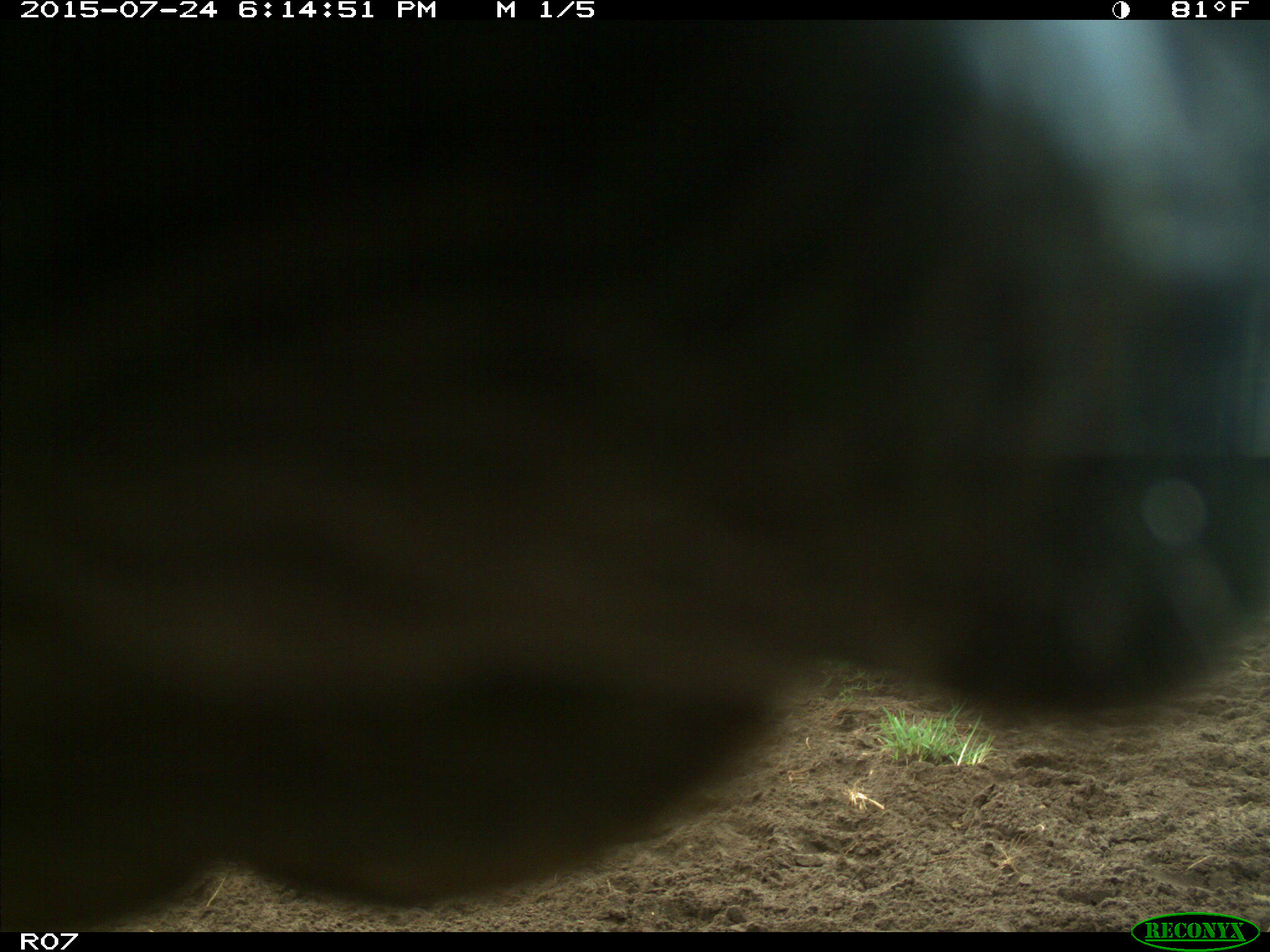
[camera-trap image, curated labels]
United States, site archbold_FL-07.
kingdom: Animalia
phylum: Chordata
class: Mammalia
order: Artiodactyla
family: Bovidae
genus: Bos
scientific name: Bos taurus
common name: domestic cow